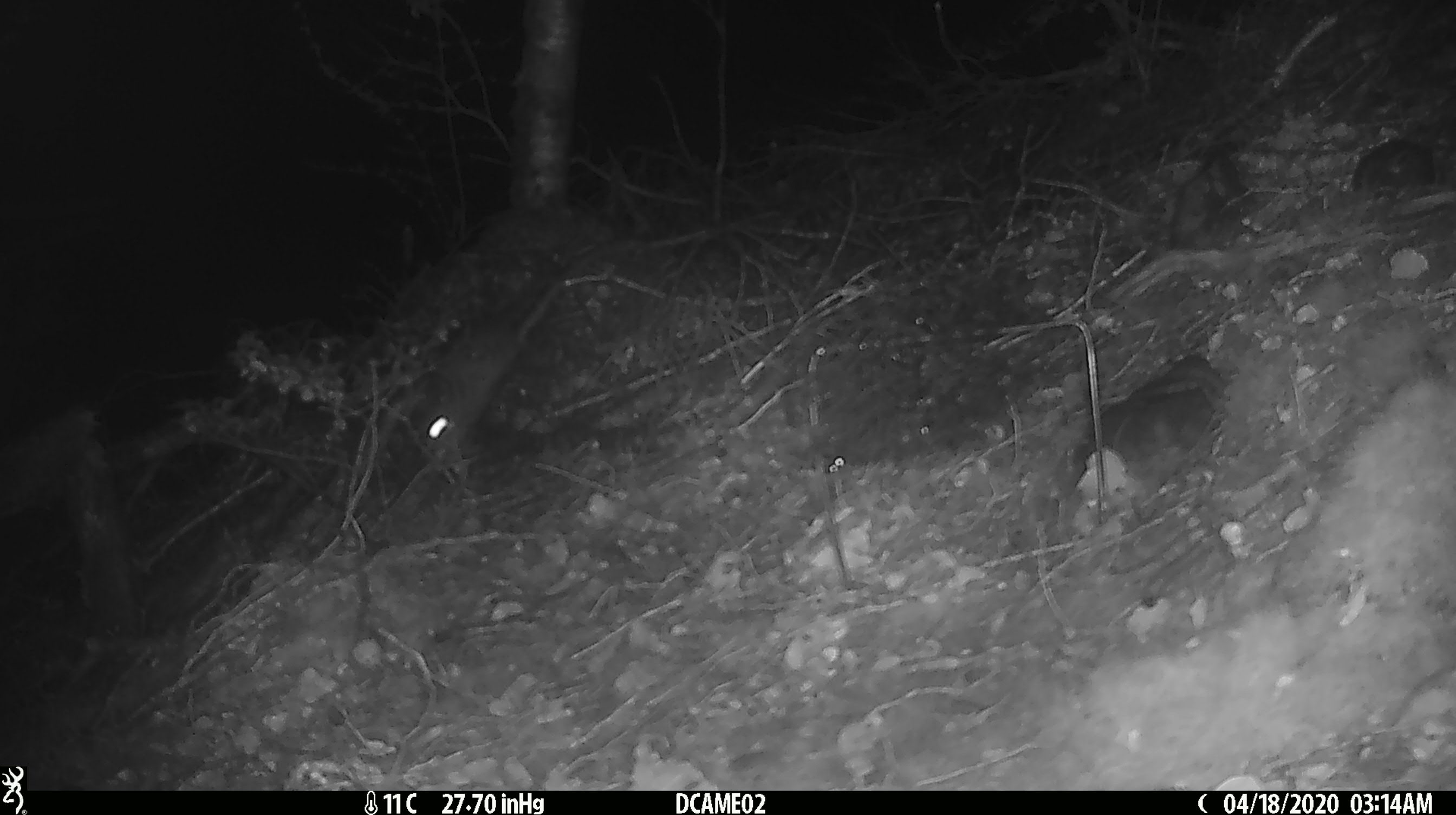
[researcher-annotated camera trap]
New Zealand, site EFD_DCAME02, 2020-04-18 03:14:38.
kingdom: Animalia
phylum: Chordata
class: Mammalia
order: Rodentia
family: Muridae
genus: Mus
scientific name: Mus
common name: mouse